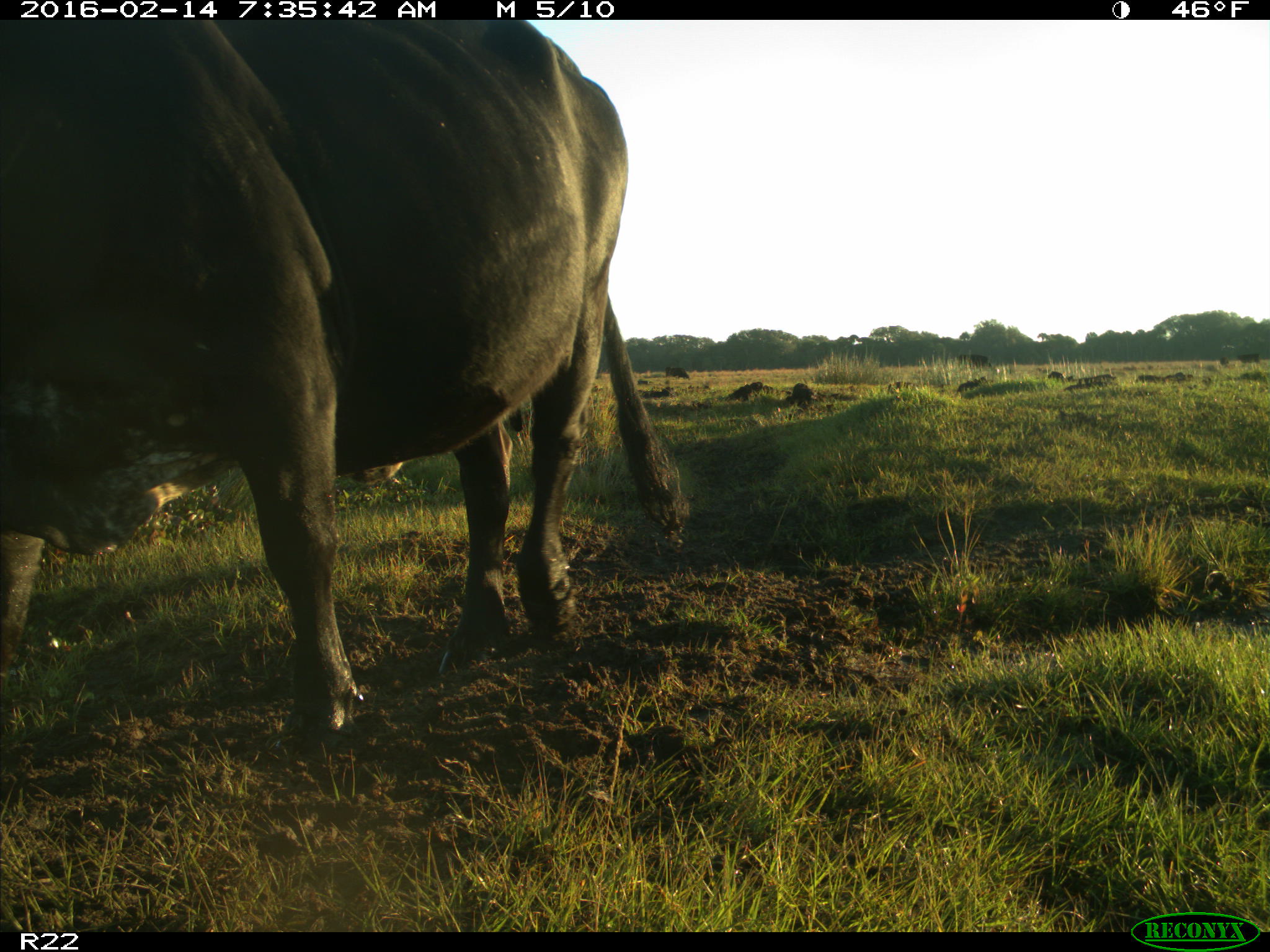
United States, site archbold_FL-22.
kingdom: Animalia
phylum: Chordata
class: Mammalia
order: Artiodactyla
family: Bovidae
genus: Bos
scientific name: Bos taurus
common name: domestic cow